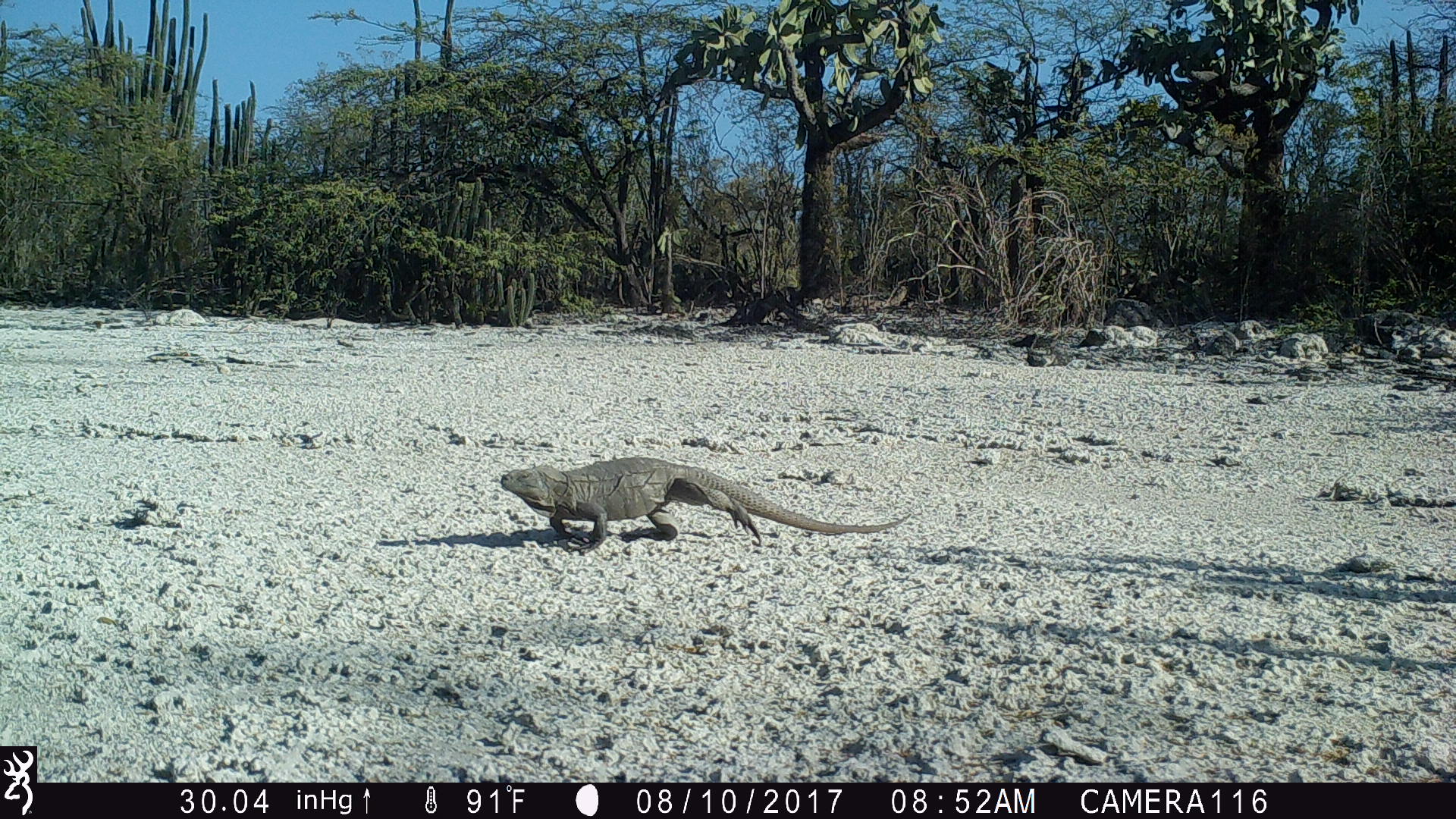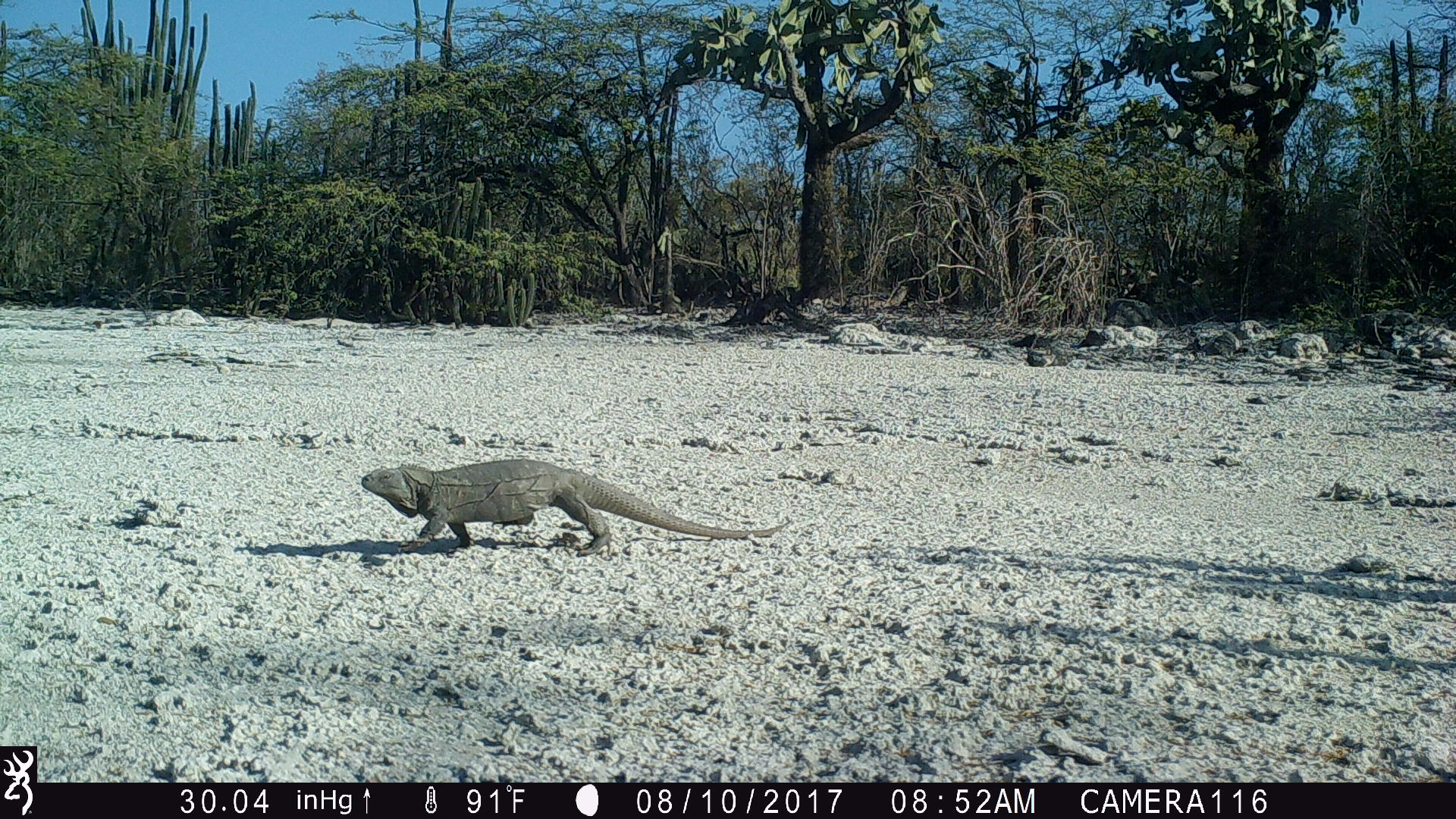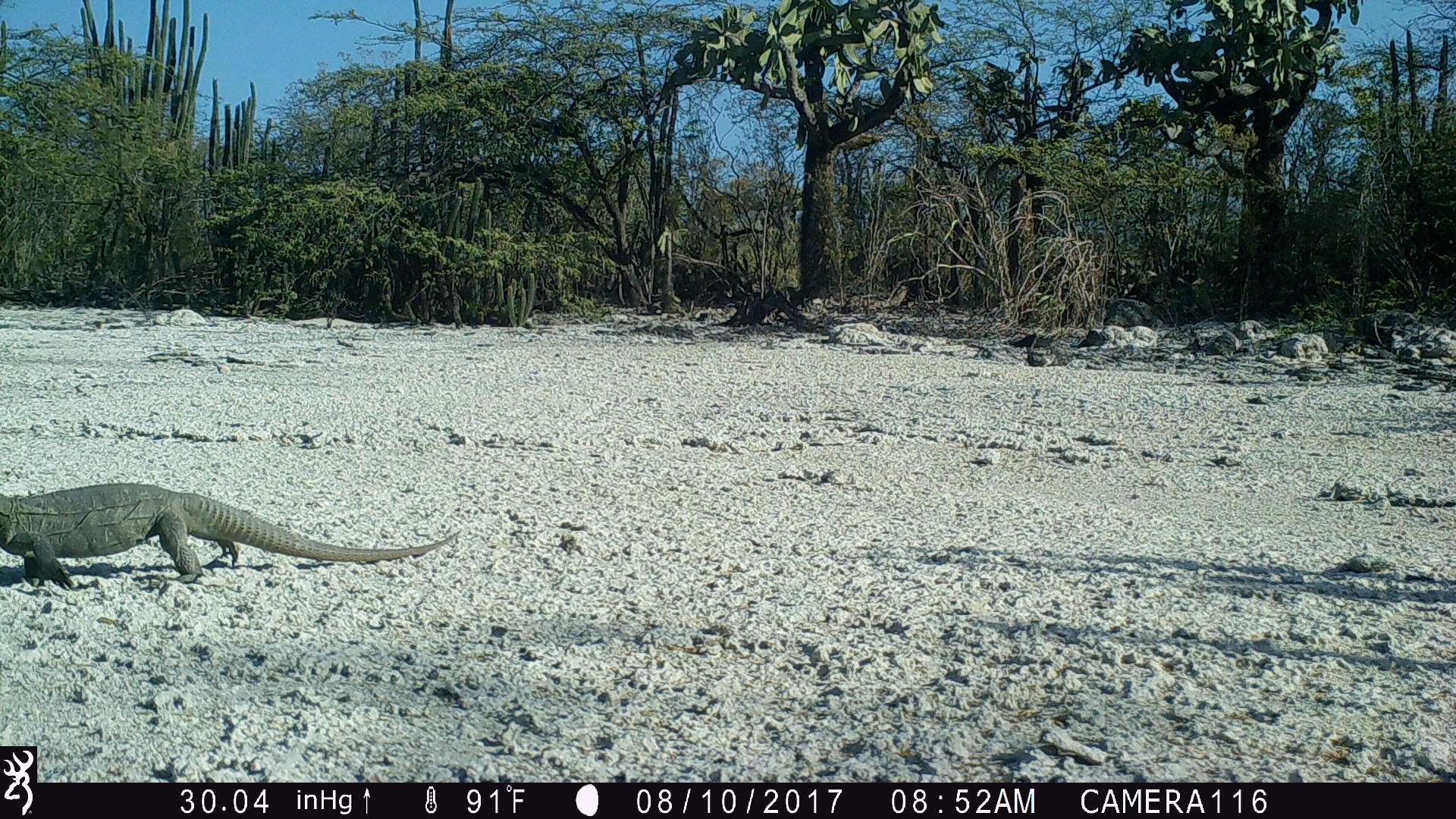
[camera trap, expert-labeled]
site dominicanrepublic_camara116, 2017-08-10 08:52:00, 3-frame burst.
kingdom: Animalia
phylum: Chordata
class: Reptilia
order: Squamata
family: Iguanidae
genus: Iguana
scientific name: Iguana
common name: typical iguanas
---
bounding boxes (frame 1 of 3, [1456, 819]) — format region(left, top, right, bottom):
iguana: region(486, 457, 903, 550)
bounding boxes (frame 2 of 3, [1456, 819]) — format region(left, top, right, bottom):
iguana: region(356, 457, 783, 557)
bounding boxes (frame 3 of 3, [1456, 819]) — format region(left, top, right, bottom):
iguana: region(0, 483, 460, 585)